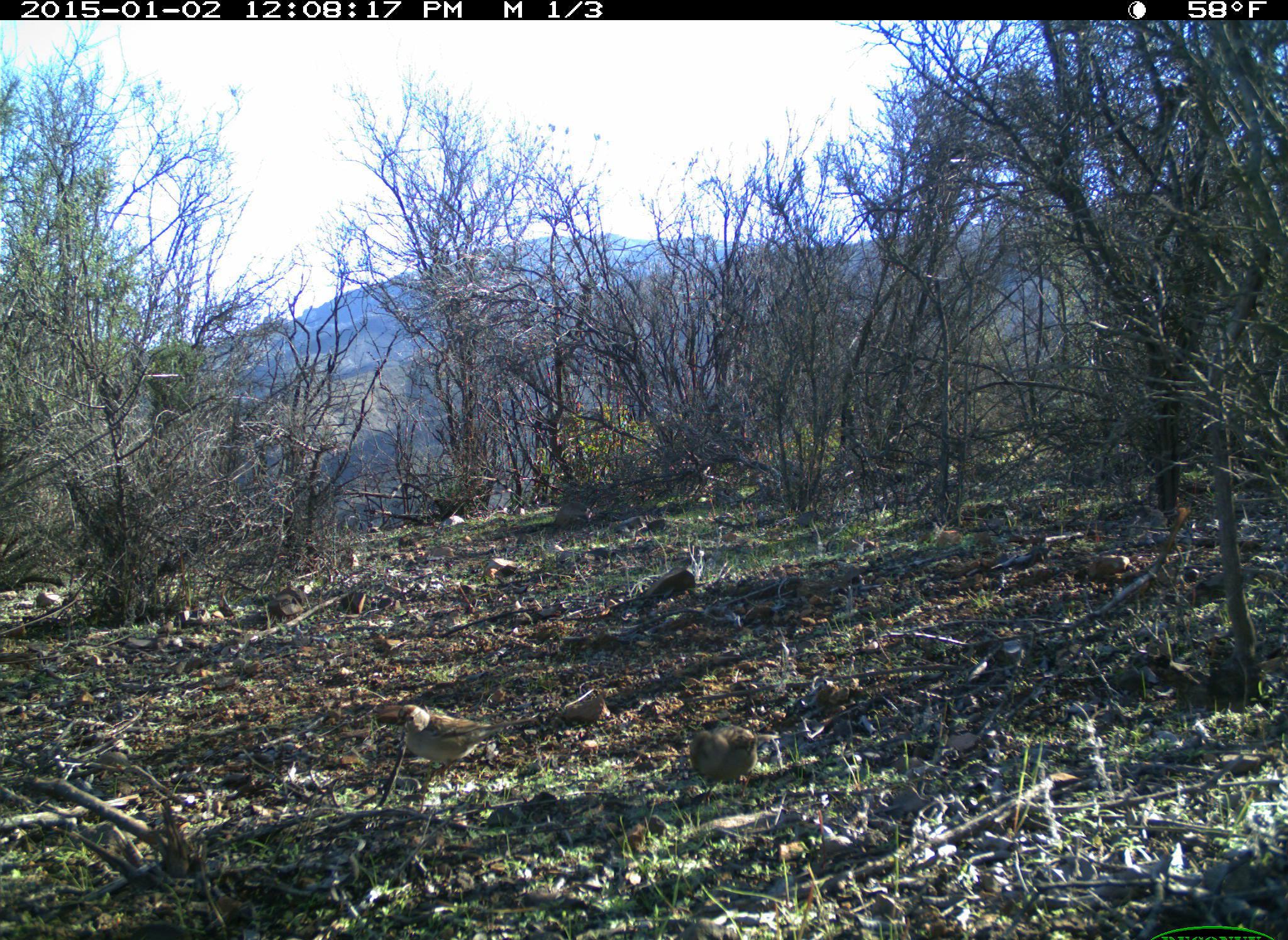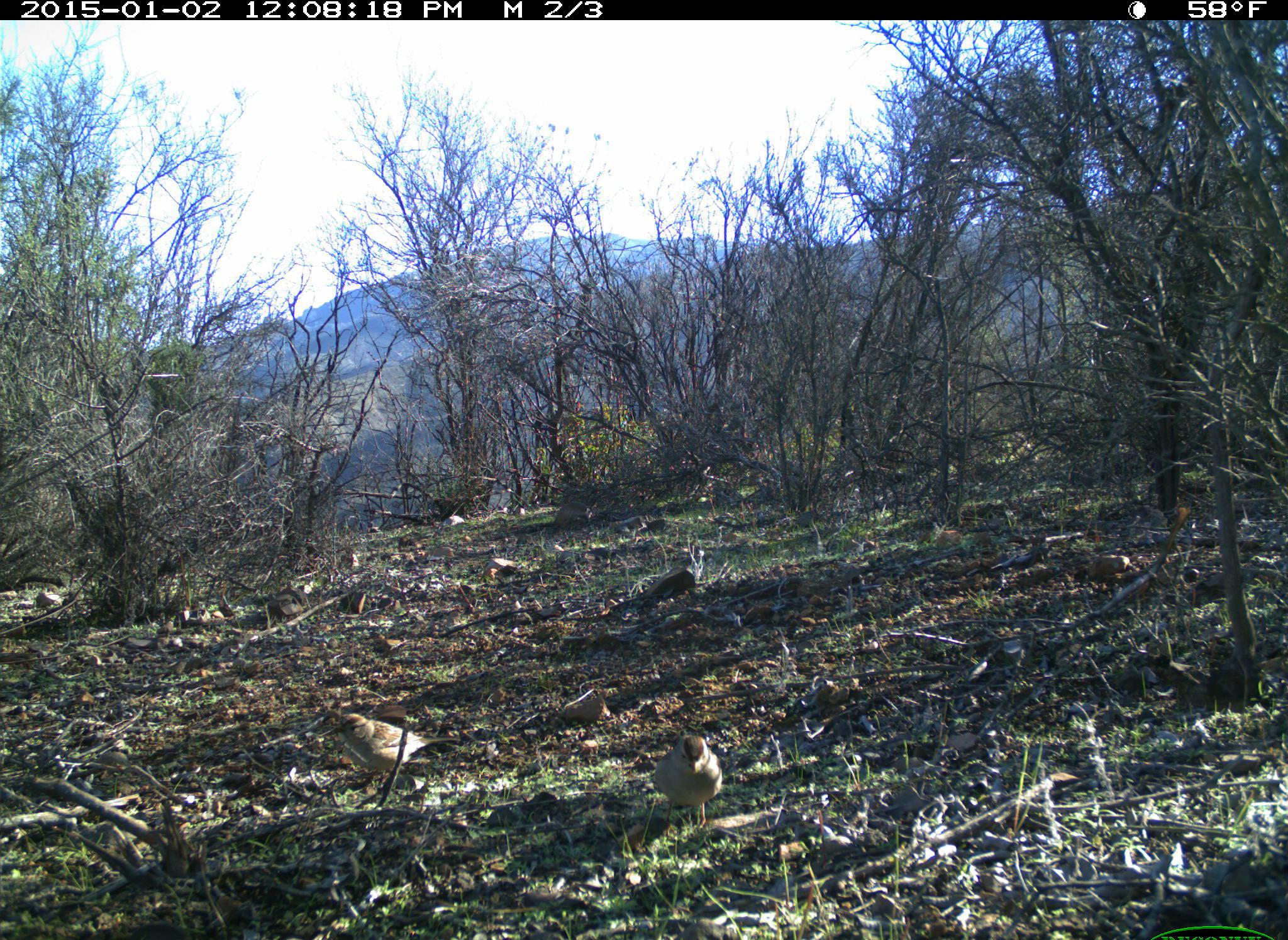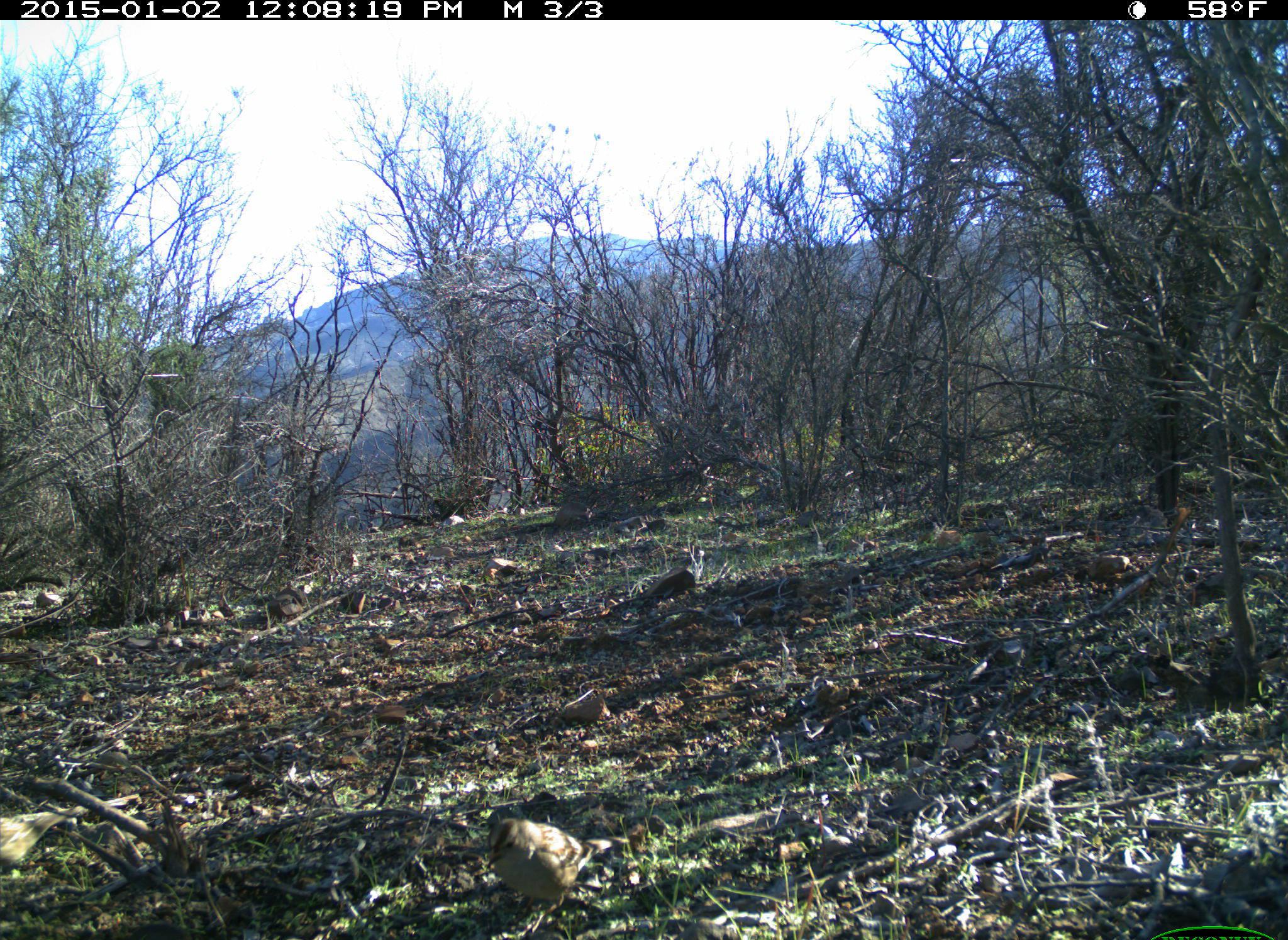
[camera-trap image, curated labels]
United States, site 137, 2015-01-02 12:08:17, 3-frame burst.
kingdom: Animalia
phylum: Chordata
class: Aves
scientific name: Aves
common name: bird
Bird (Aves).